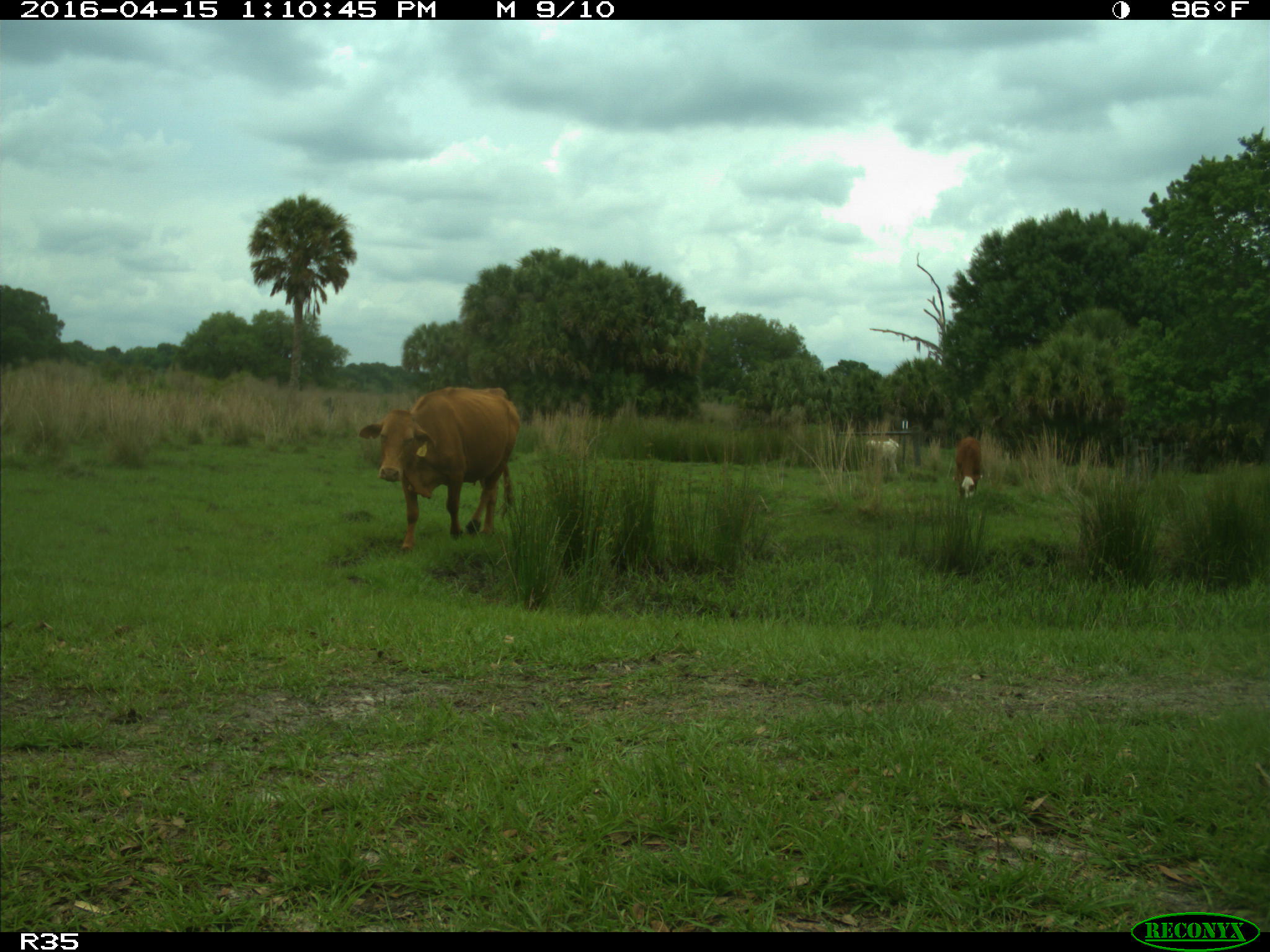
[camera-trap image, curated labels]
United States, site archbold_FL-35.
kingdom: Animalia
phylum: Chordata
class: Mammalia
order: Artiodactyla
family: Bovidae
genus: Bos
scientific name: Bos taurus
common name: domestic cow